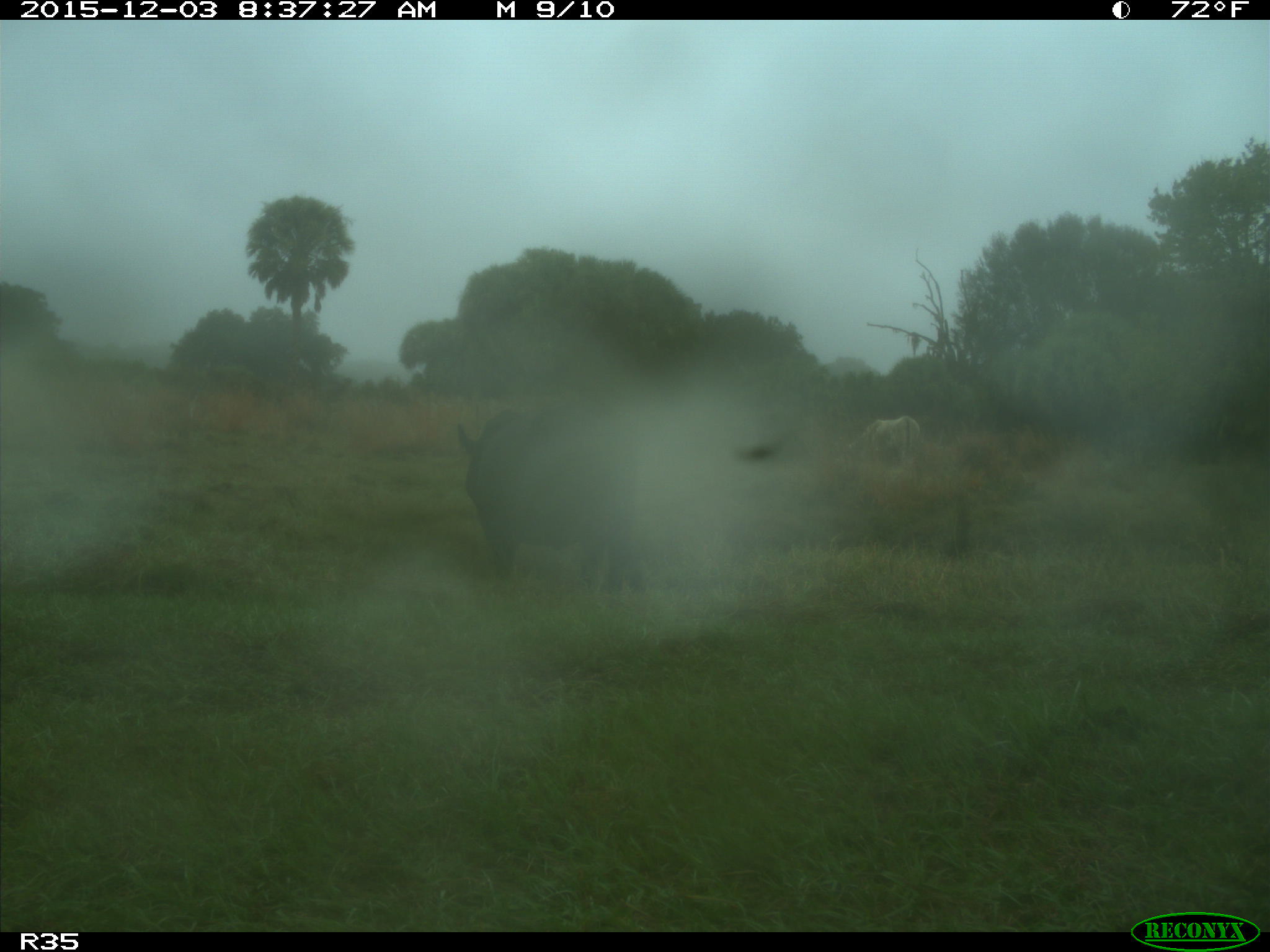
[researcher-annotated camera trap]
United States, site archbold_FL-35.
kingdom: Animalia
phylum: Chordata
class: Mammalia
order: Artiodactyla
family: Bovidae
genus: Bos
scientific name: Bos taurus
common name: domestic cow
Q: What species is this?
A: Bos taurus (domestic cow).